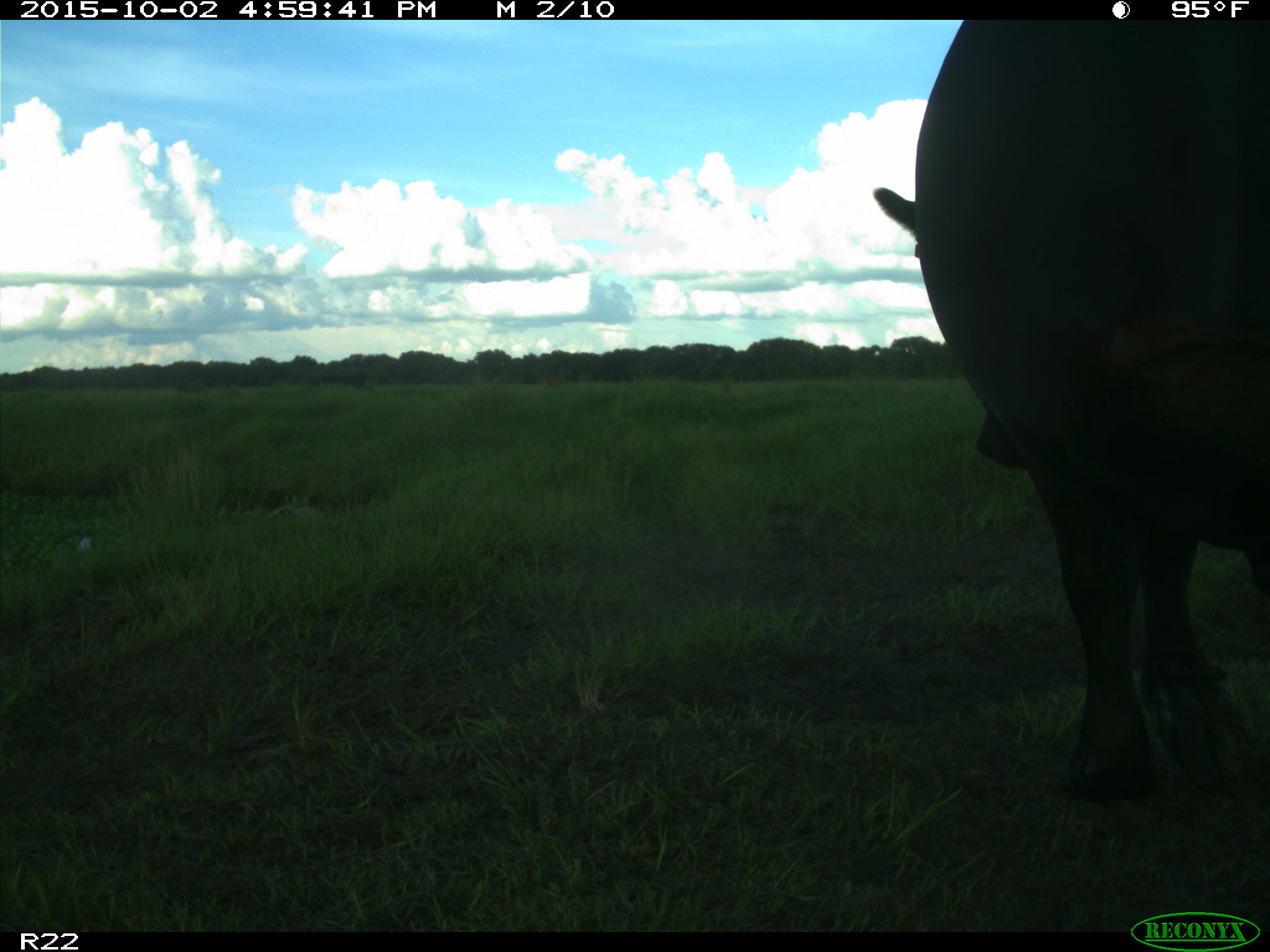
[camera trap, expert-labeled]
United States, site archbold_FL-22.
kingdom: Animalia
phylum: Chordata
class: Mammalia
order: Artiodactyla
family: Bovidae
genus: Bos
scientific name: Bos taurus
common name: domestic cow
Bos taurus (domestic cow).